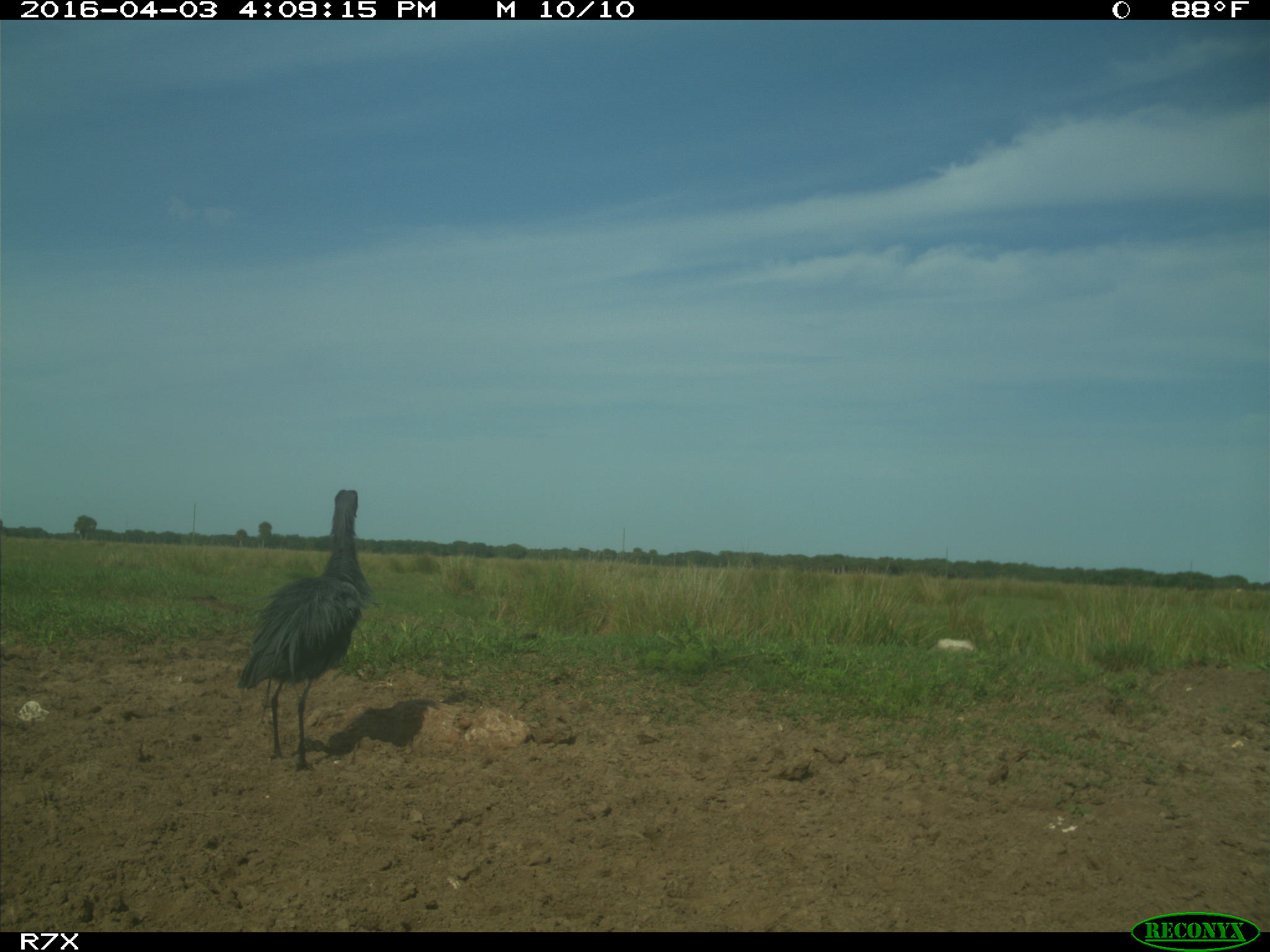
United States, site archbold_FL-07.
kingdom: Animalia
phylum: Chordata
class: Aves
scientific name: Aves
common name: birds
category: unidentified bird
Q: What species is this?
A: Unidentified bird (birds) (Aves).